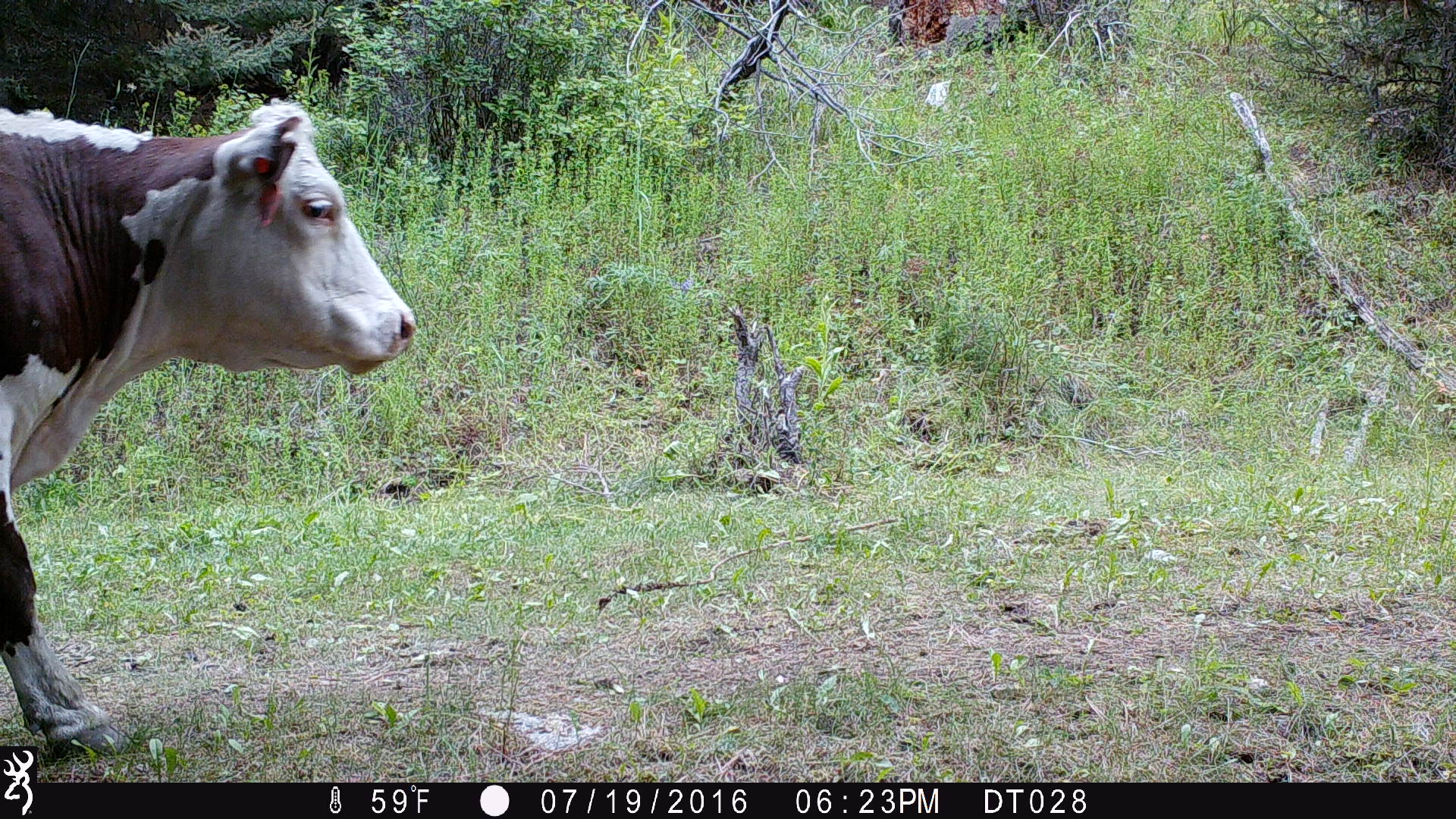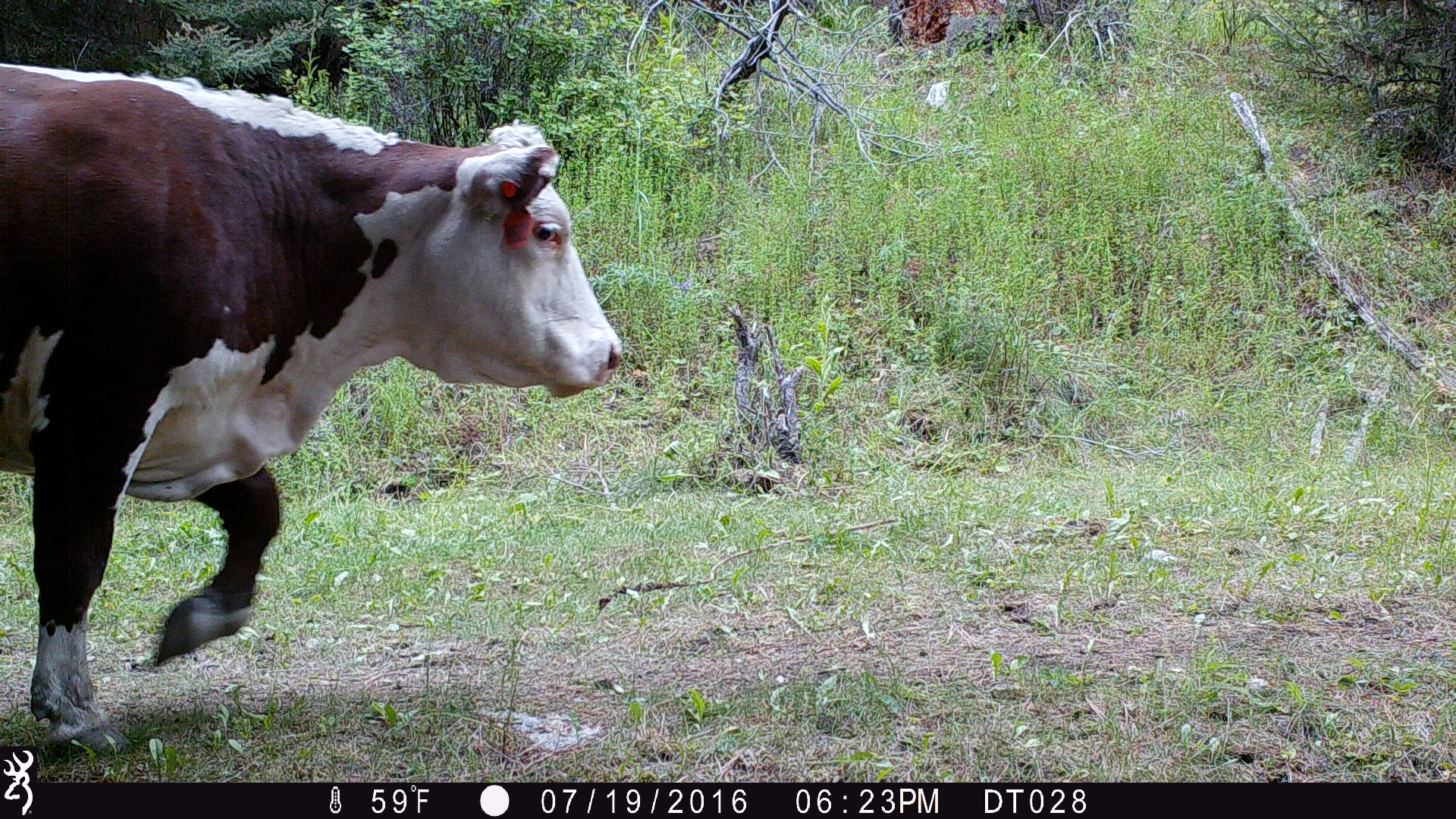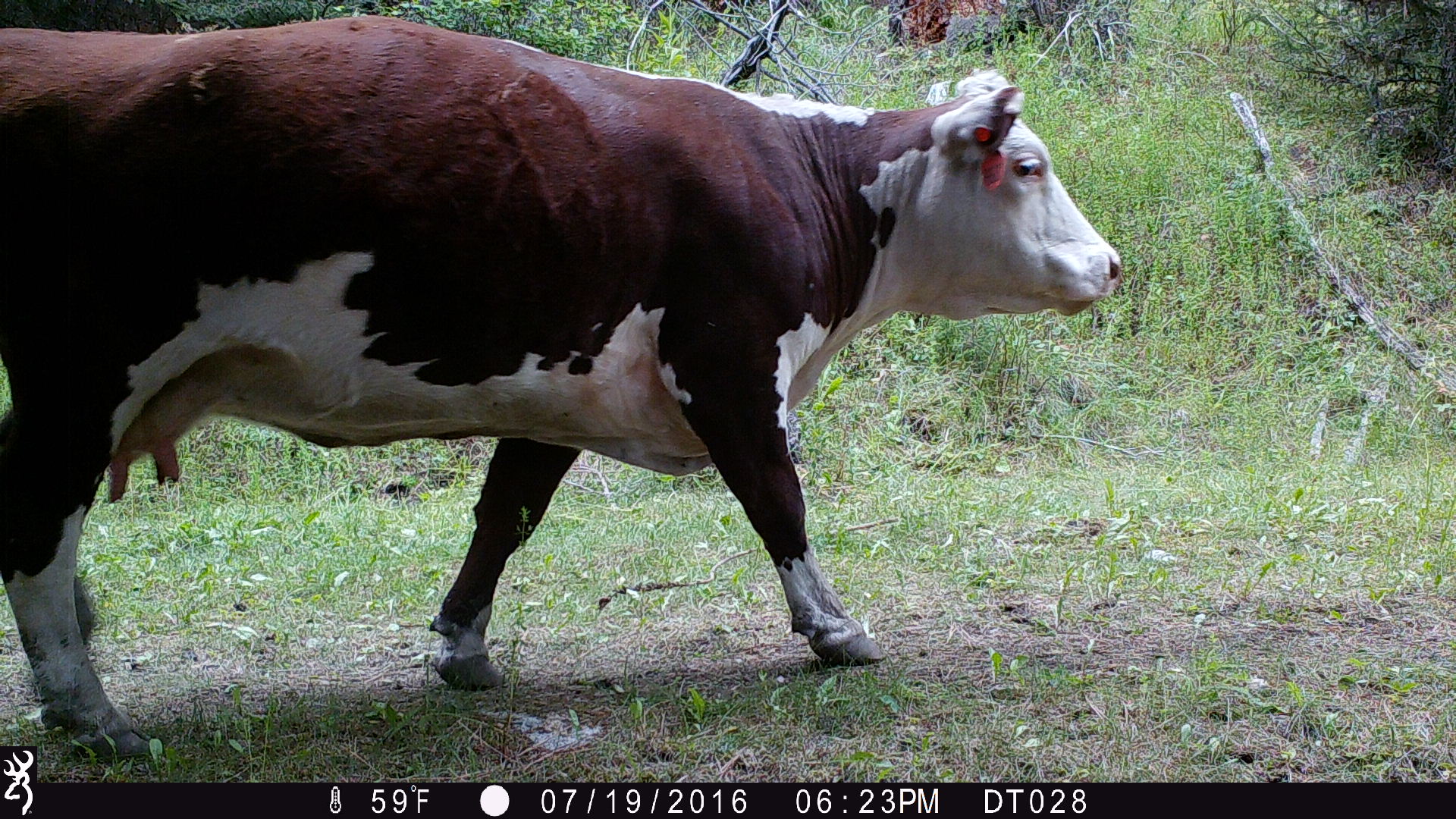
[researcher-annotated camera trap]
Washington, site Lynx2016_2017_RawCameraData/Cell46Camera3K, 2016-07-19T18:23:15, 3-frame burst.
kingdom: Animalia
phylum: Chordata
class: Mammalia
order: Artiodactyla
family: Bovidae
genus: Bos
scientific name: Bos taurus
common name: domestic cattle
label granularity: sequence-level